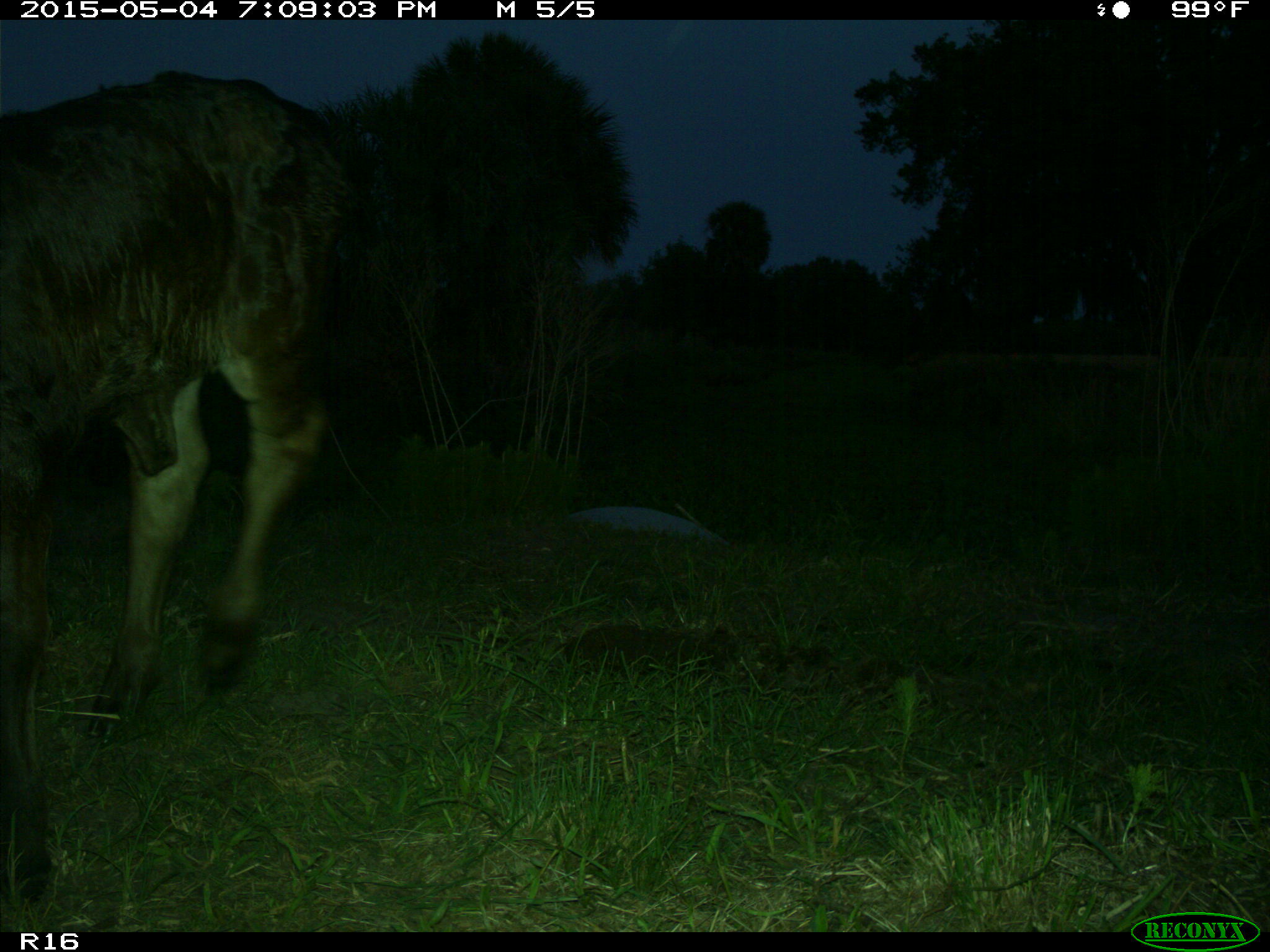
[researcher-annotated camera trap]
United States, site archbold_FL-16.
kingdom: Animalia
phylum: Chordata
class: Mammalia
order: Artiodactyla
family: Bovidae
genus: Bos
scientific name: Bos taurus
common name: domestic cow